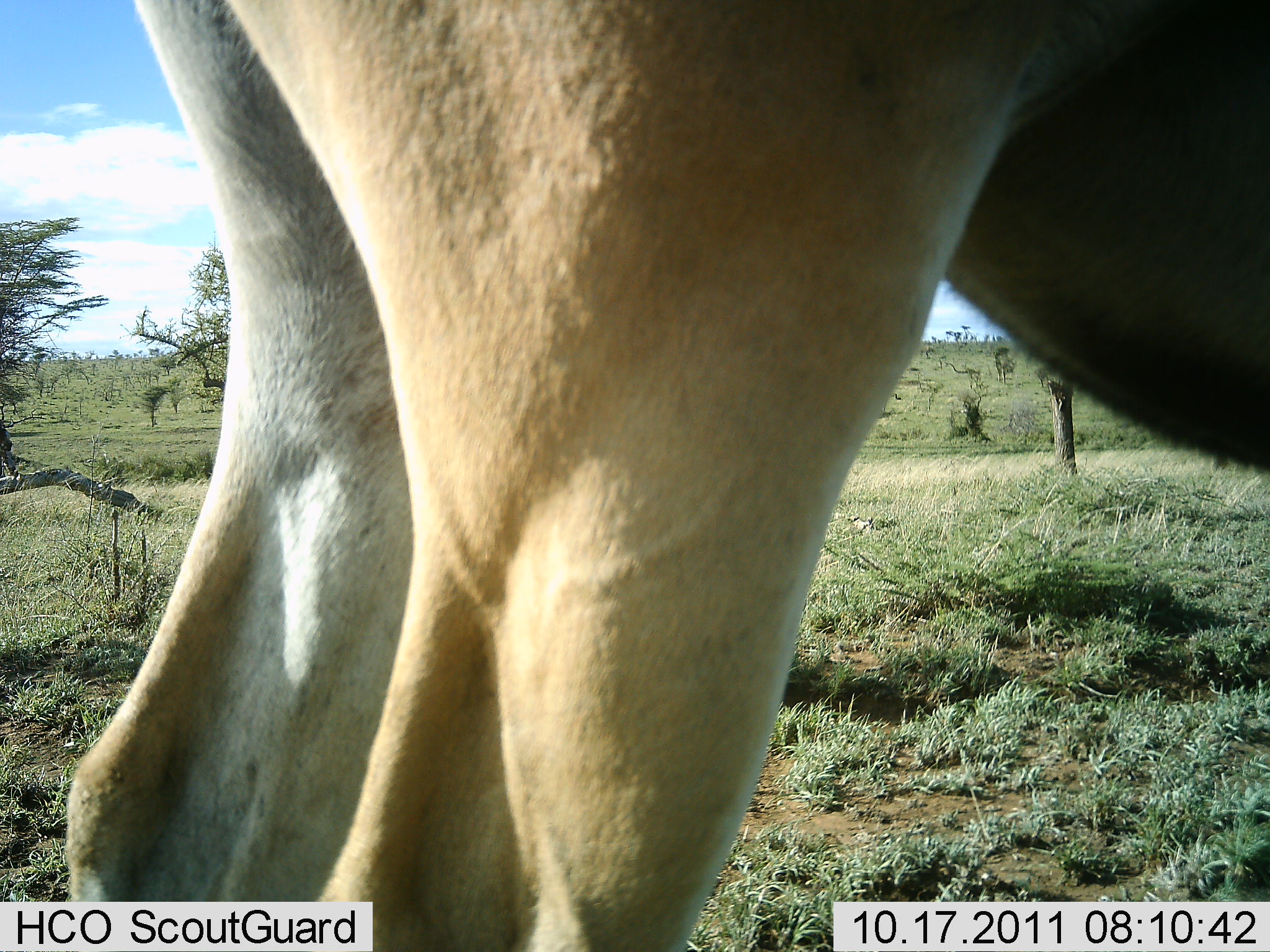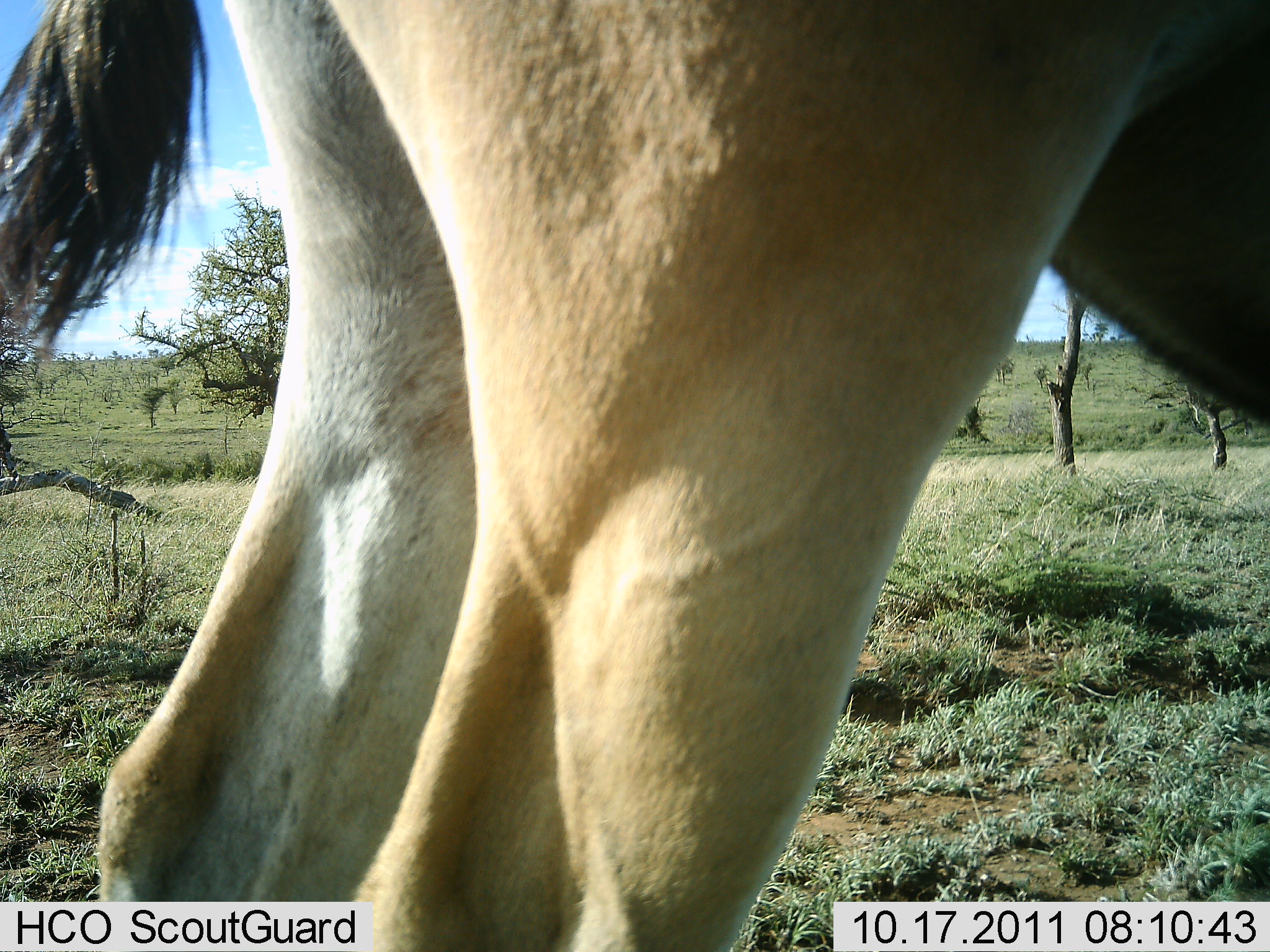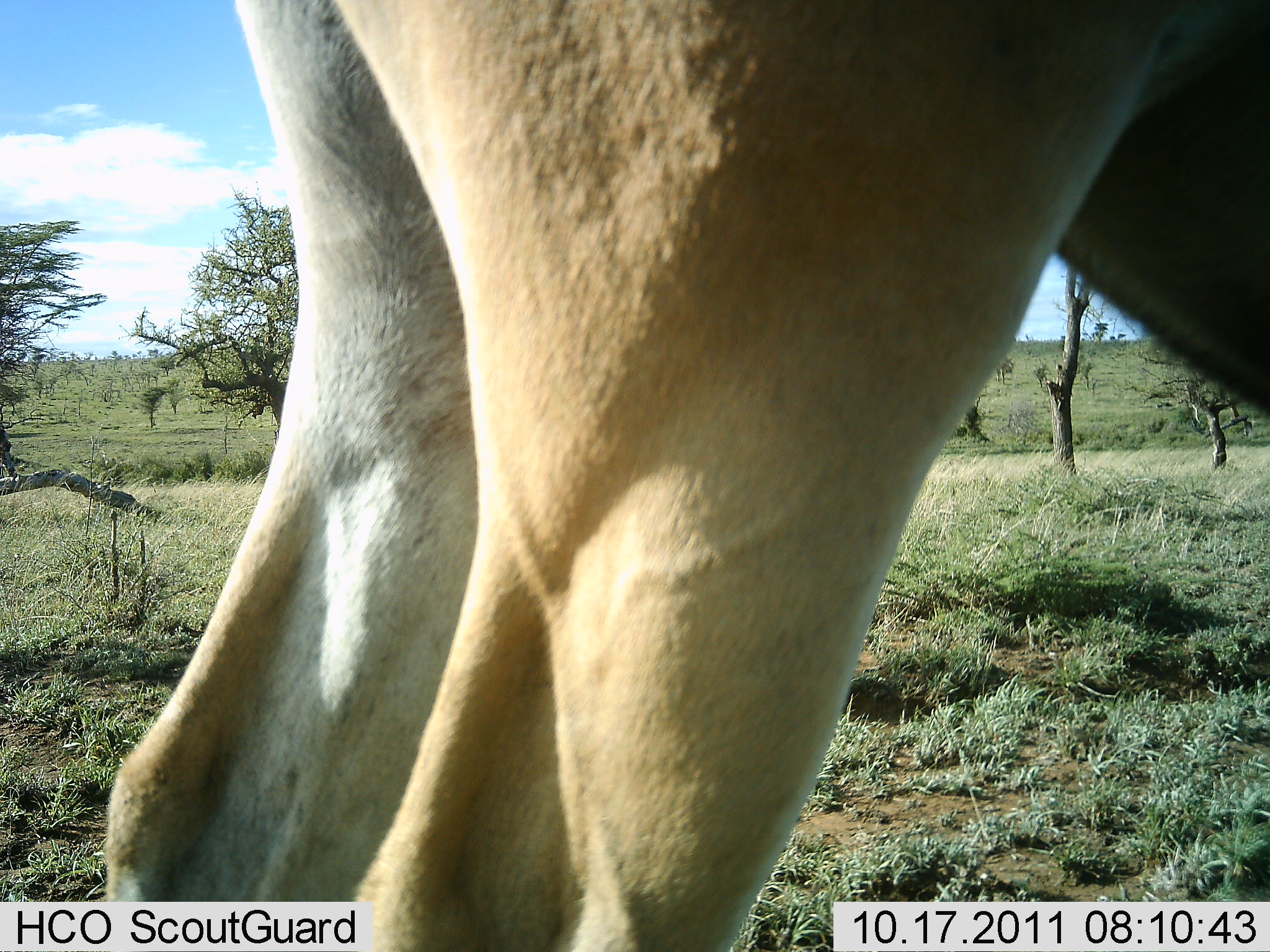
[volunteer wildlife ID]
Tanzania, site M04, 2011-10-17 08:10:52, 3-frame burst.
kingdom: Animalia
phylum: Chordata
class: Mammalia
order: Artiodactyla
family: Bovidae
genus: Eudorcas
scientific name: Eudorcas thomsonii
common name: thomson's gazelle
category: gazellethomsons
Gazellethomsons (thomson's gazelle) (Eudorcas thomsonii), count 1. Behavior (volunteer vote fractions): standing 100%, resting 0%, moving 20%, interacting 0%. Young present (vote fraction): 0%. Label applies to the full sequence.